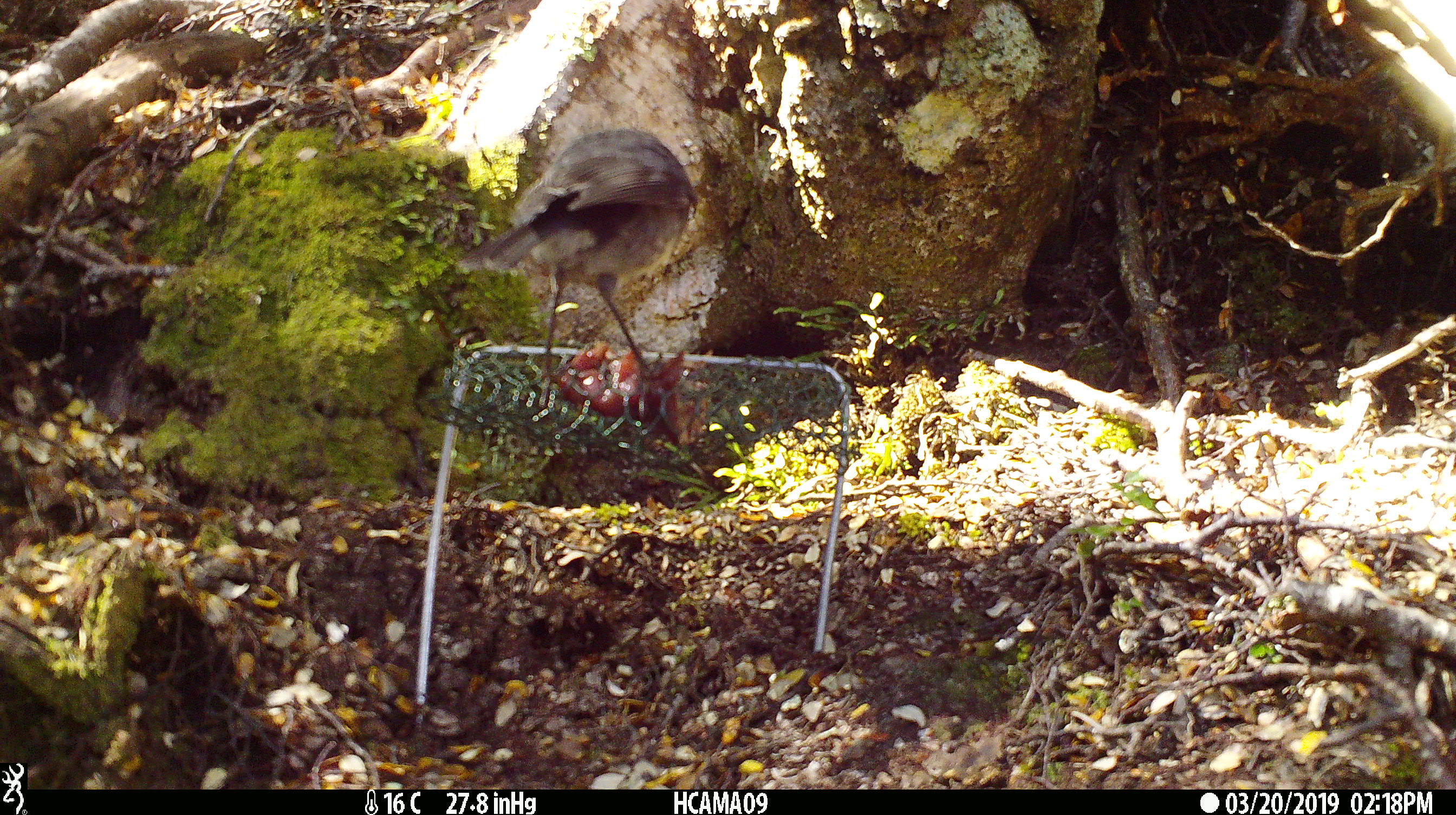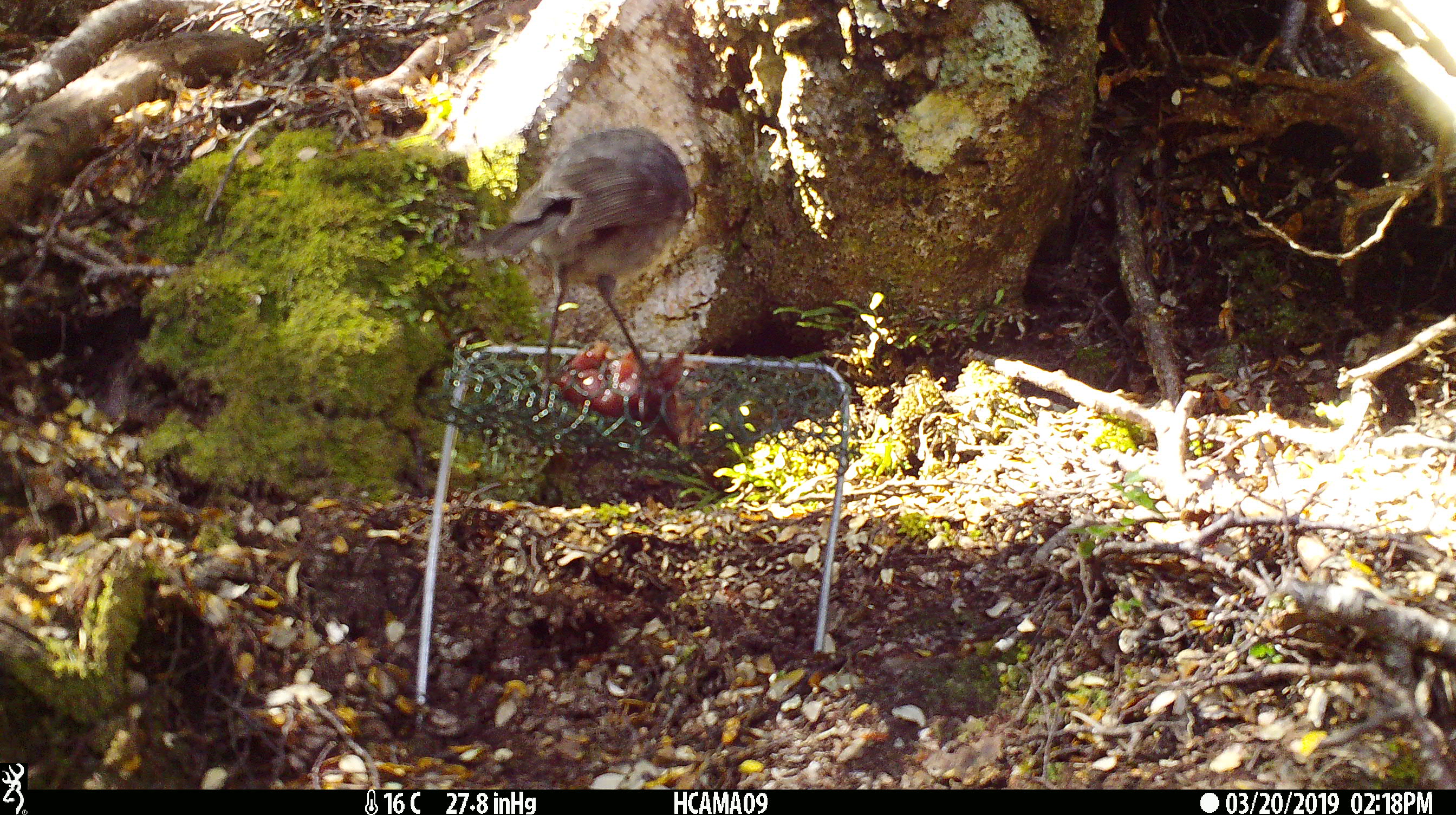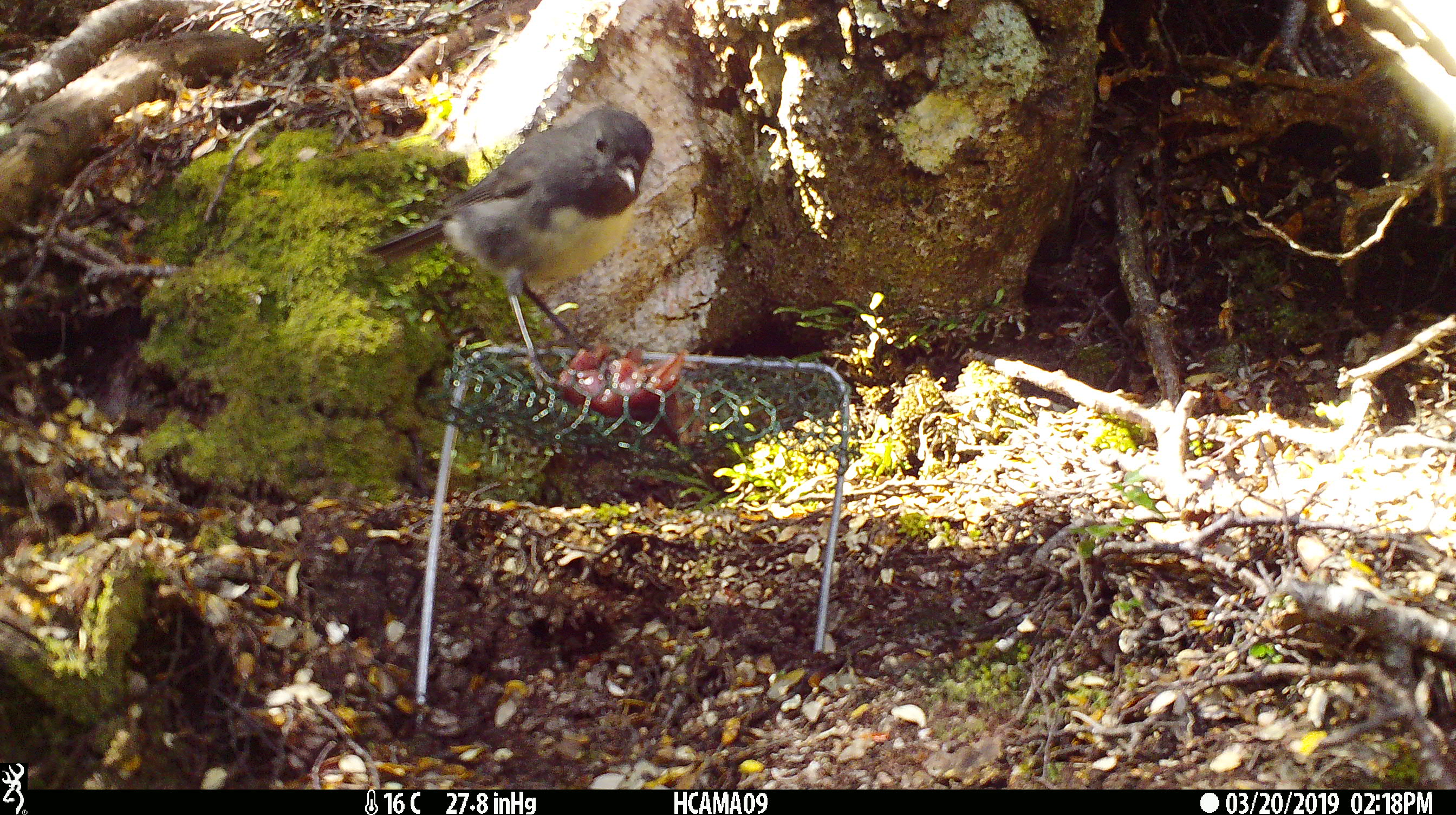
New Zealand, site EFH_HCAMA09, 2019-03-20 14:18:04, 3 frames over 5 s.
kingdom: Animalia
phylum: Chordata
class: Aves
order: Passeriformes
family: Petroicidae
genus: Petroica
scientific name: Petroica australis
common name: new zealand robin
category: robin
Robin (new zealand robin) (Petroica australis).